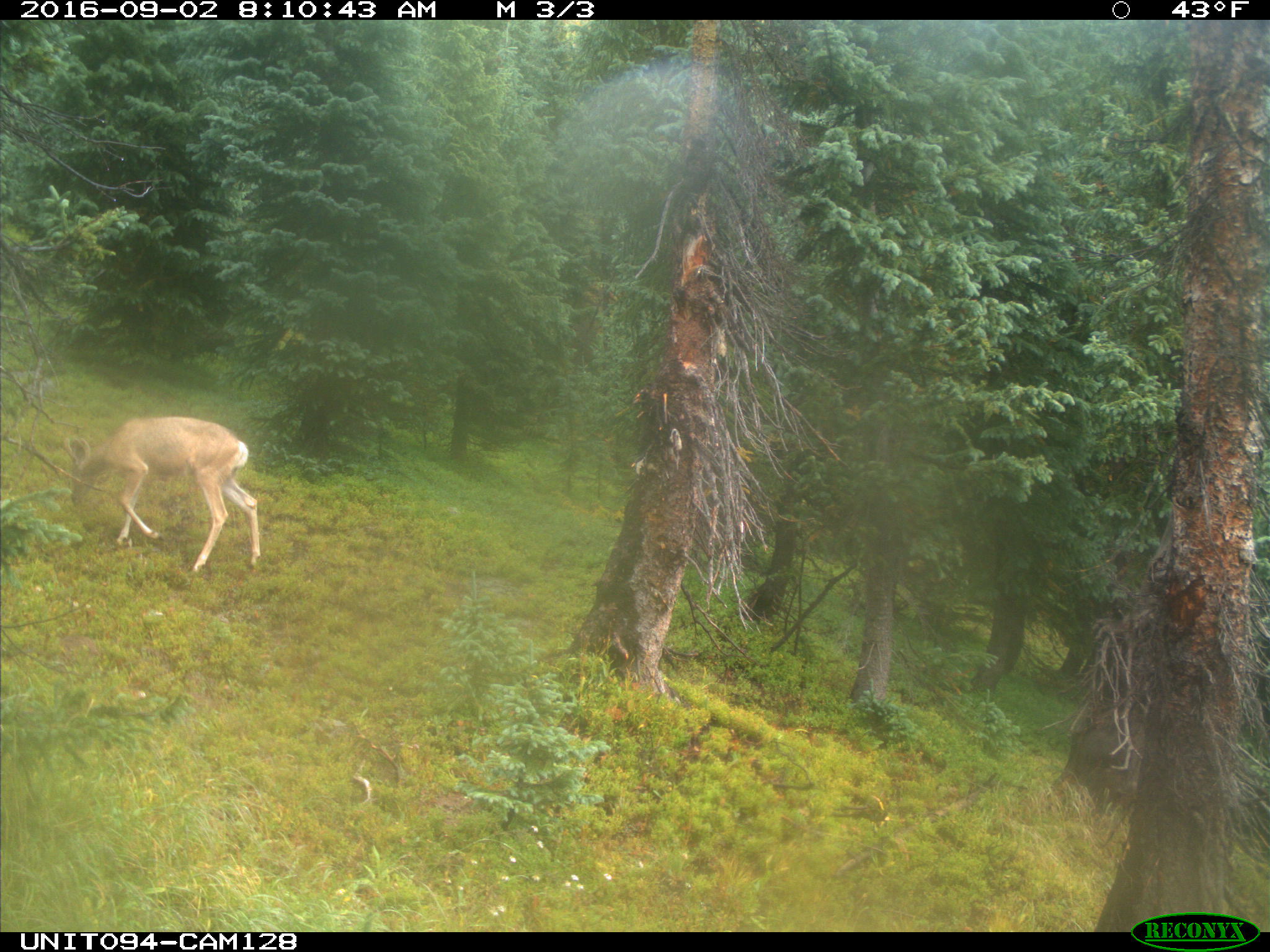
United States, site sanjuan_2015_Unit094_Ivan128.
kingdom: Animalia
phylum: Chordata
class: Mammalia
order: Artiodactyla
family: Cervidae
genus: Odocoileus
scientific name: Odocoileus hemionus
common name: mule deer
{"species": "Odocoileus hemionus (mule deer)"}